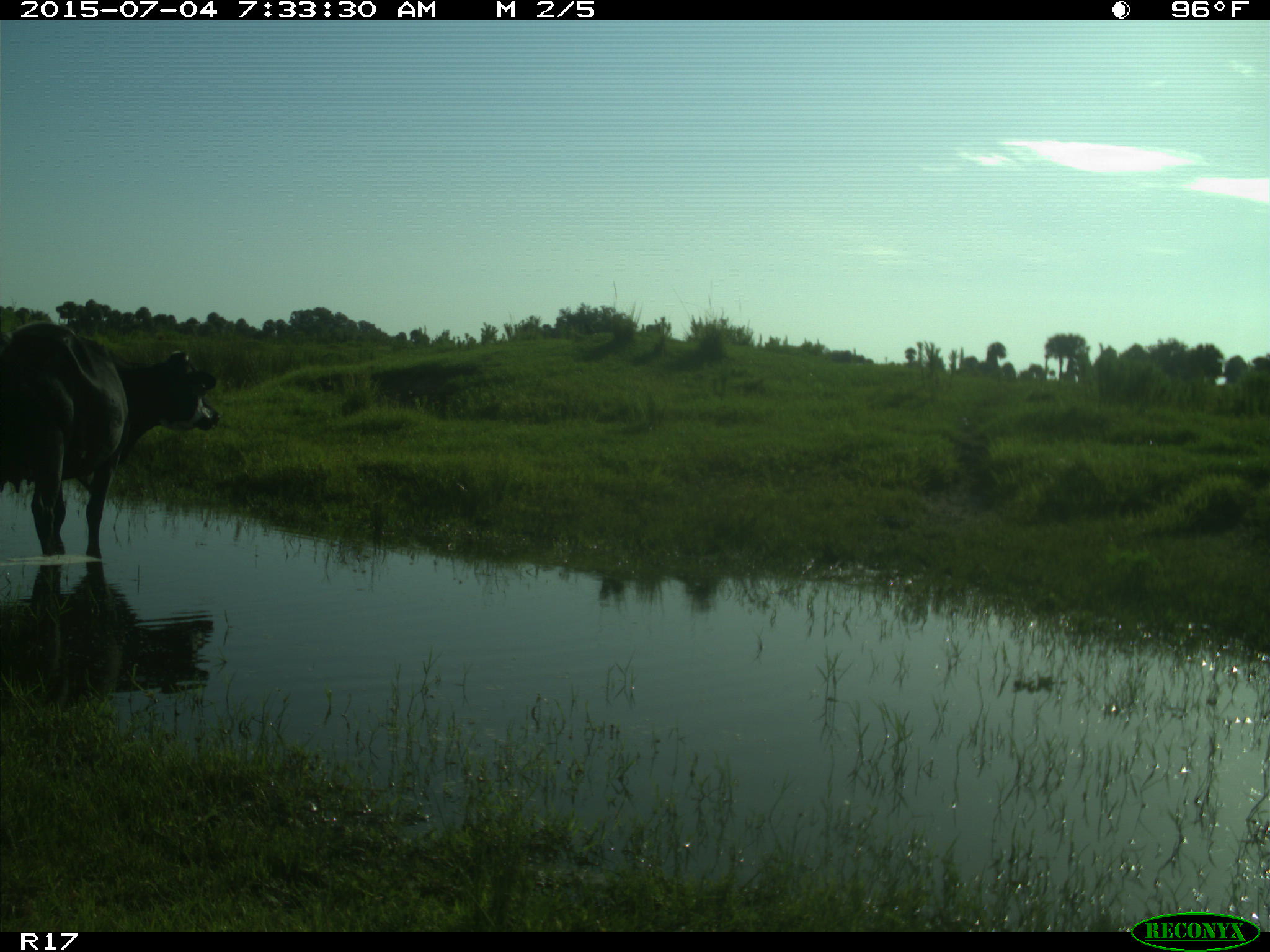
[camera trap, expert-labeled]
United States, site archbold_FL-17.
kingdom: Animalia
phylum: Chordata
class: Mammalia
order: Artiodactyla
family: Bovidae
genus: Bos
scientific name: Bos taurus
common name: domestic cow